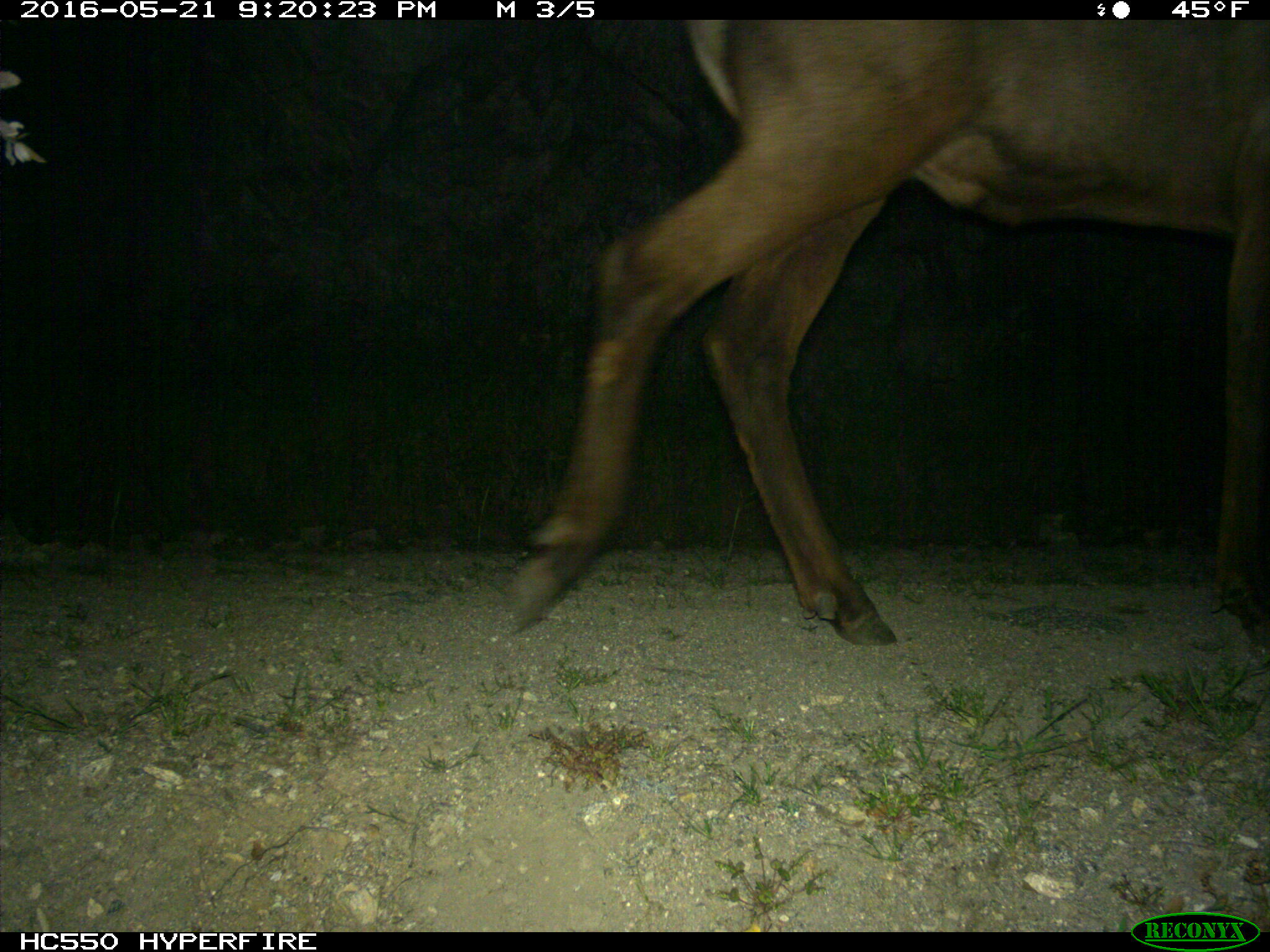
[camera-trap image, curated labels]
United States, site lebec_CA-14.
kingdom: Animalia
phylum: Chordata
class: Mammalia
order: Artiodactyla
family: Cervidae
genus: Cervus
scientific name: Cervus canadensis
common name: elk